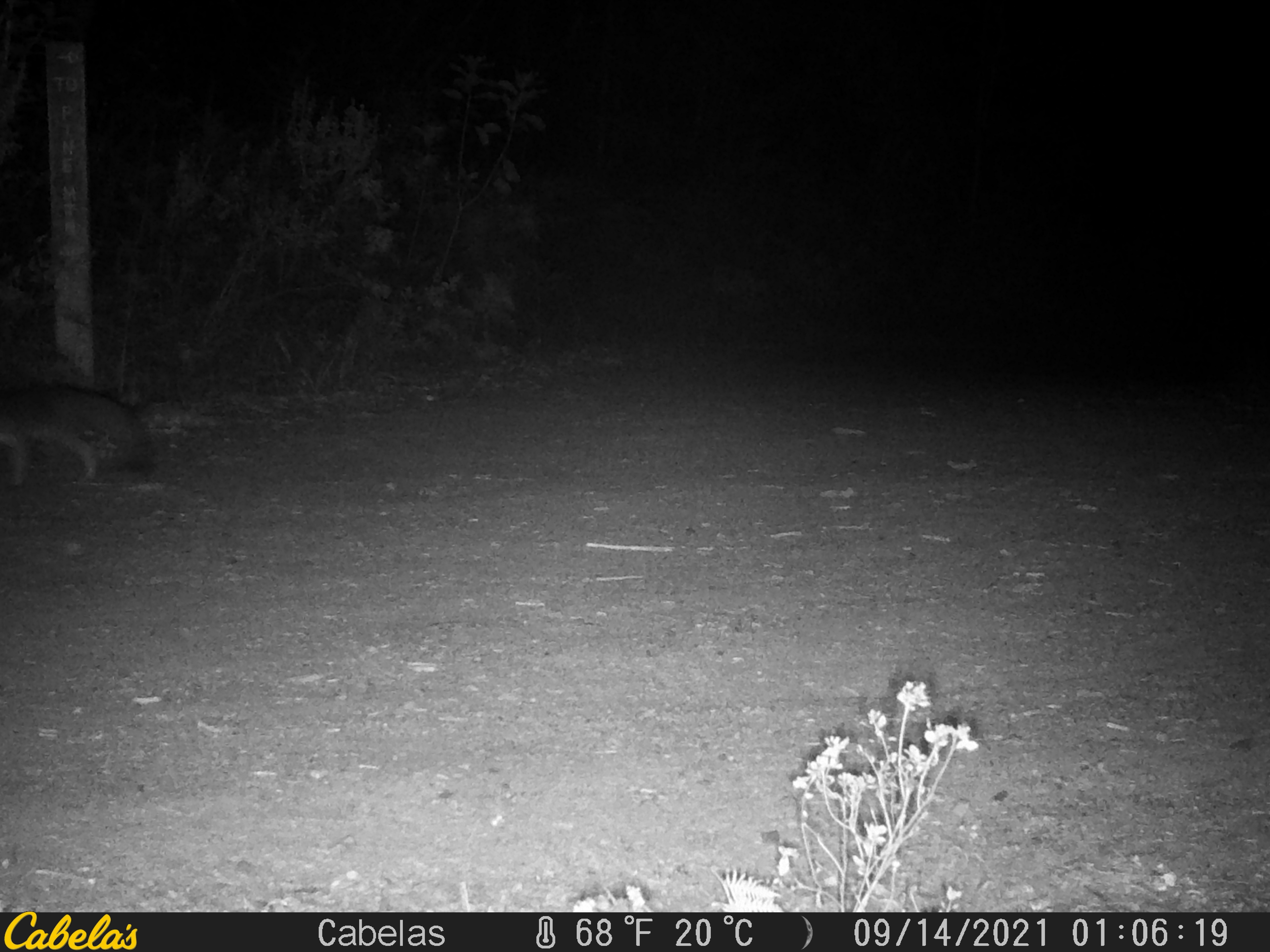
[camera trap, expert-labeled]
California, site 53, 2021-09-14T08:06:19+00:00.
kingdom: Animalia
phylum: Chordata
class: Mammalia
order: Carnivora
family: Canidae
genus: Urocyon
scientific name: Urocyon cinereoargenteus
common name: gray fox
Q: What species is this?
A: Gray fox (Urocyon cinereoargenteus).